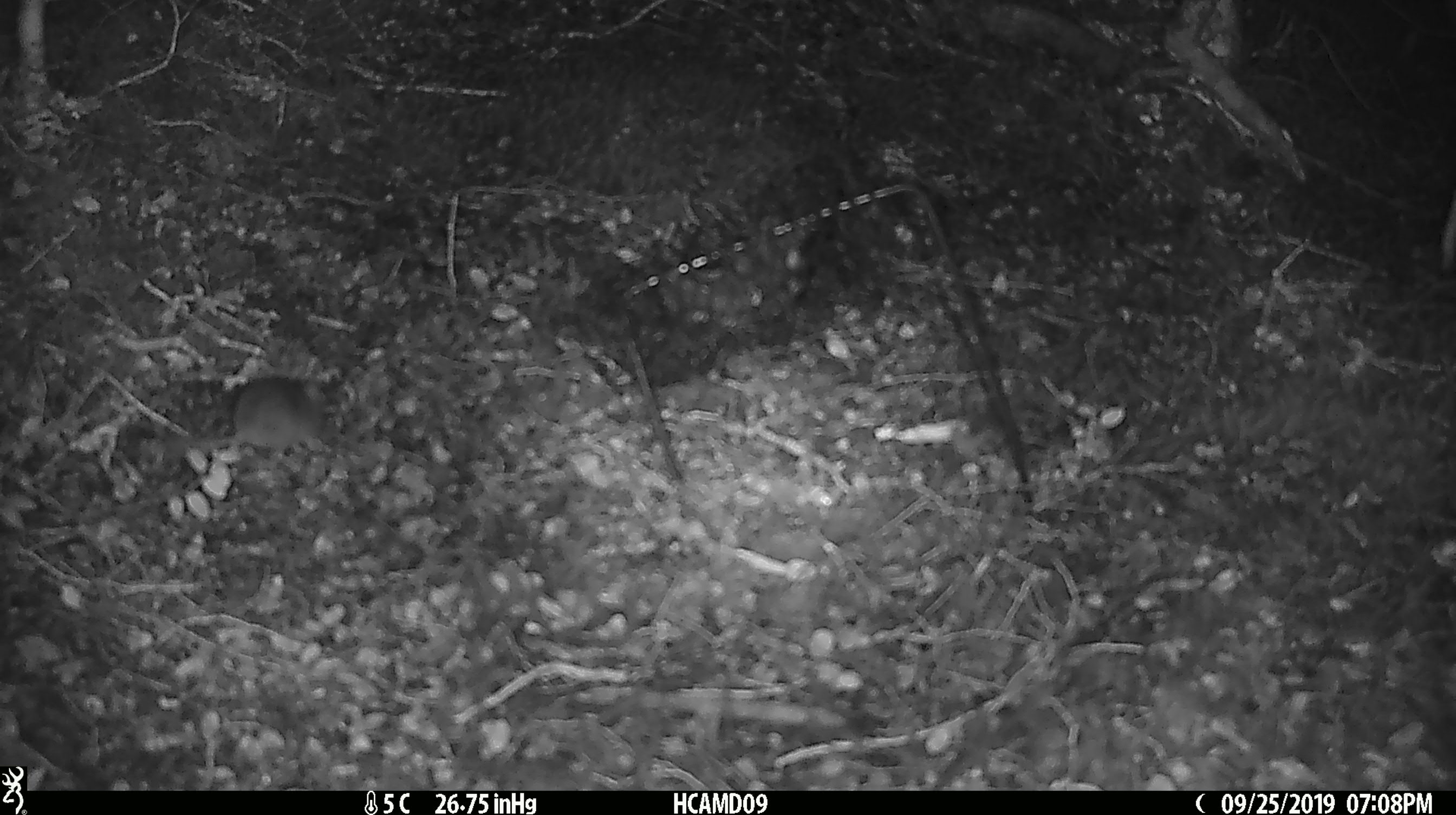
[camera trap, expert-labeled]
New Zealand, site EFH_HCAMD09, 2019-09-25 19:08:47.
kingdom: Animalia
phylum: Chordata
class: Mammalia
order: Rodentia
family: Muridae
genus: Mus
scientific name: Mus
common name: mouse